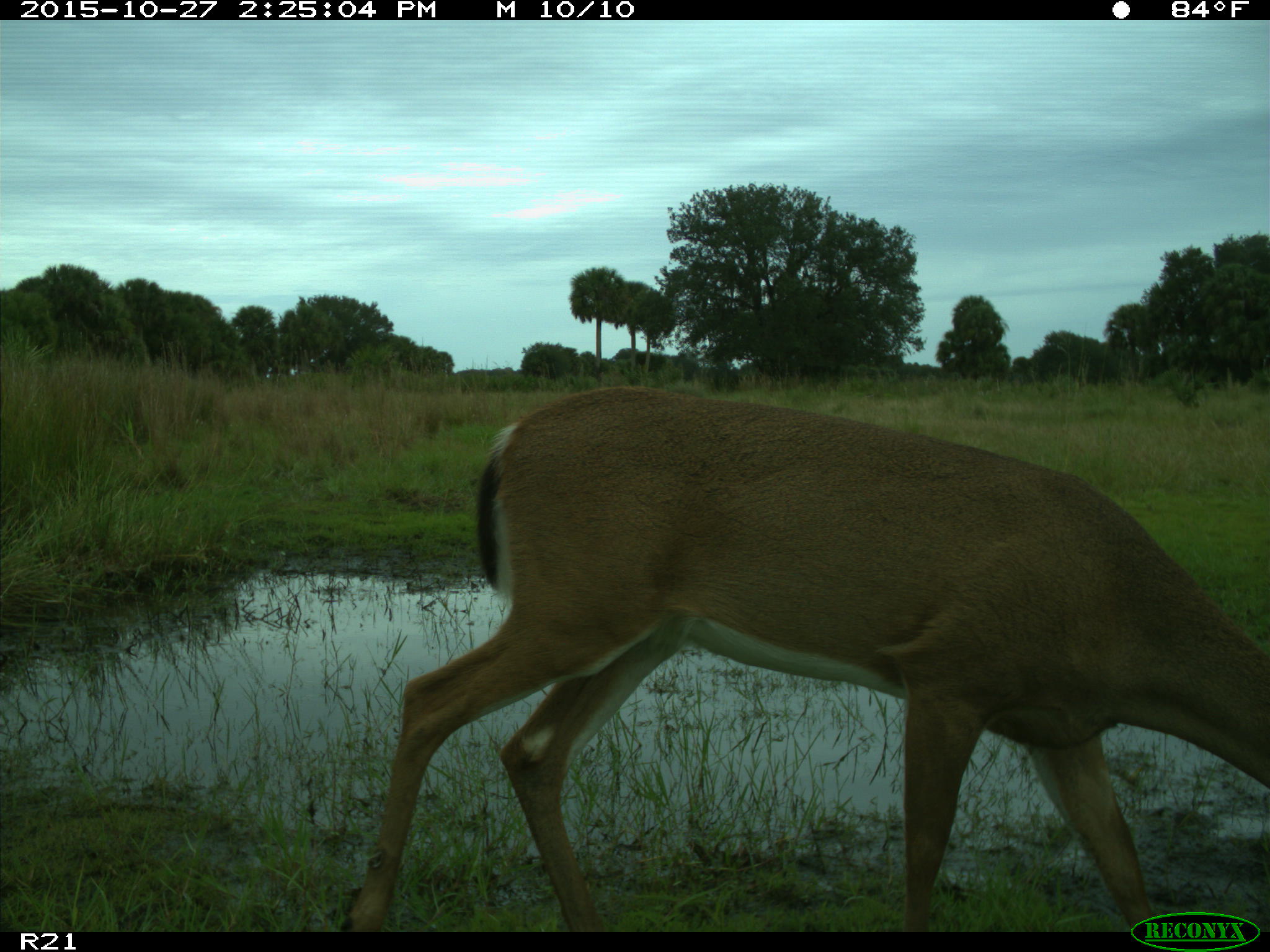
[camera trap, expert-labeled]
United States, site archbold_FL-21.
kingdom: Animalia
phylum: Chordata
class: Mammalia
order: Artiodactyla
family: Cervidae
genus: Odocoileus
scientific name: Odocoileus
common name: deer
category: unidentified deer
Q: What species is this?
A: Unidentified deer (deer) (Odocoileus).